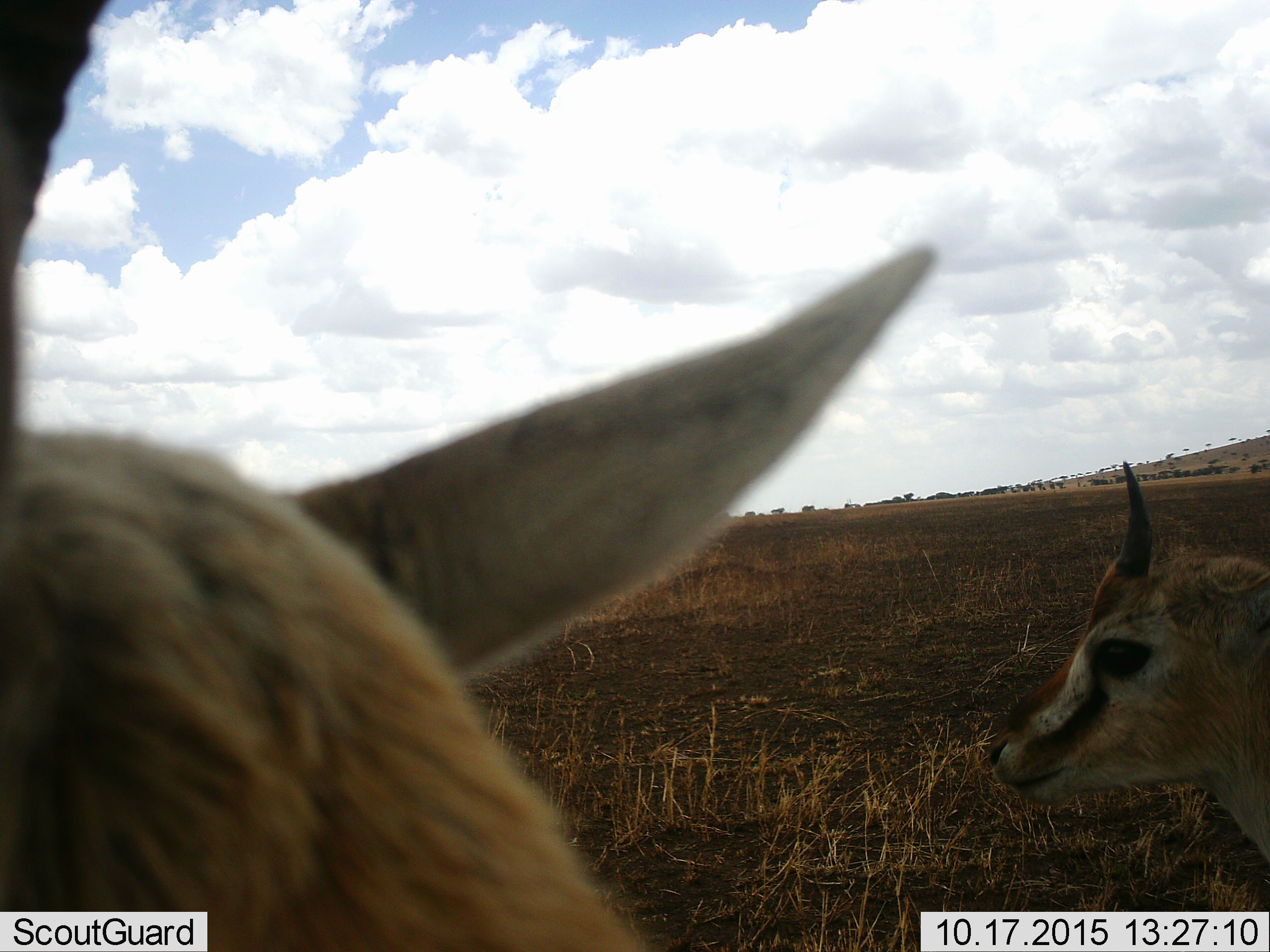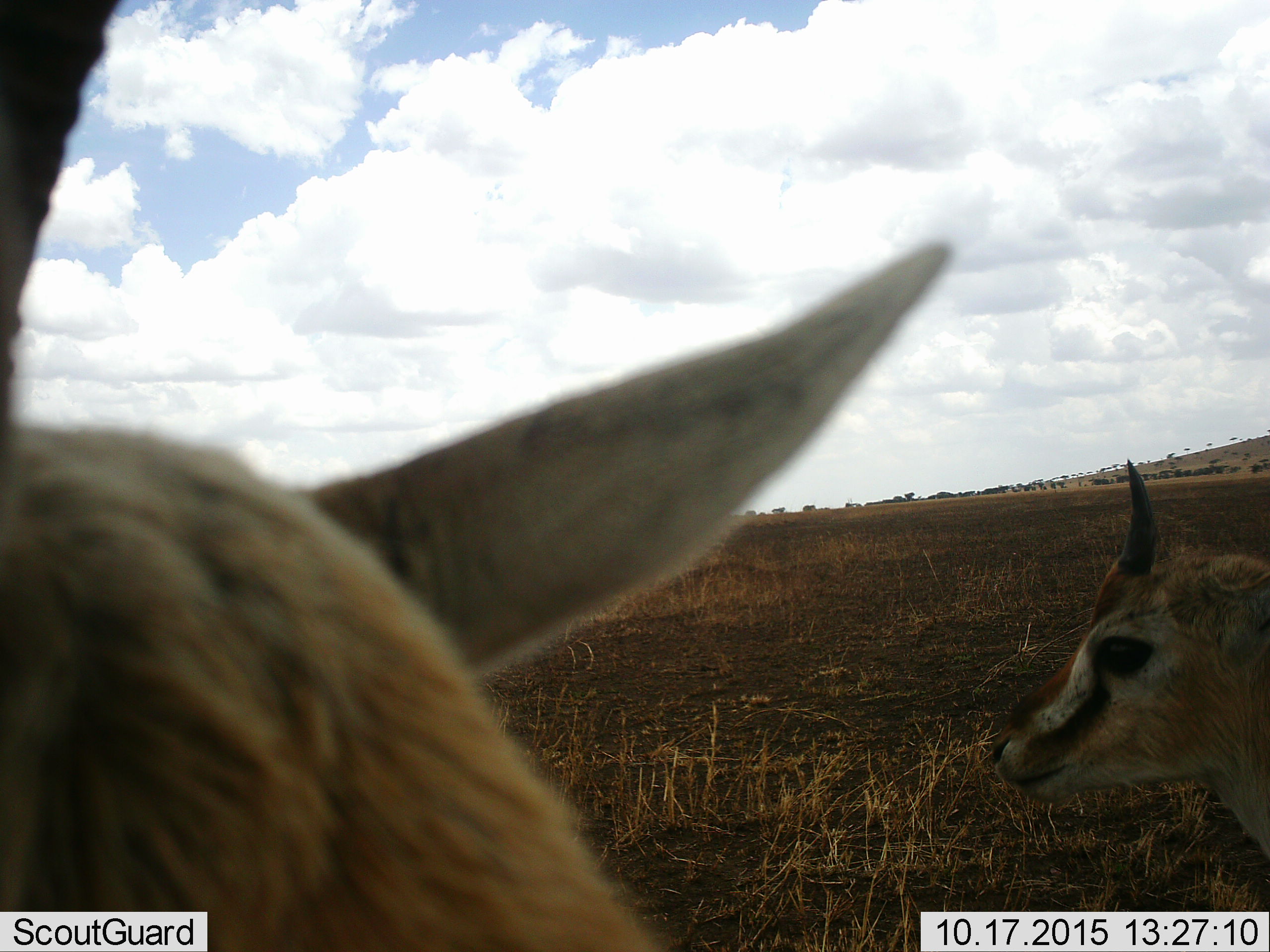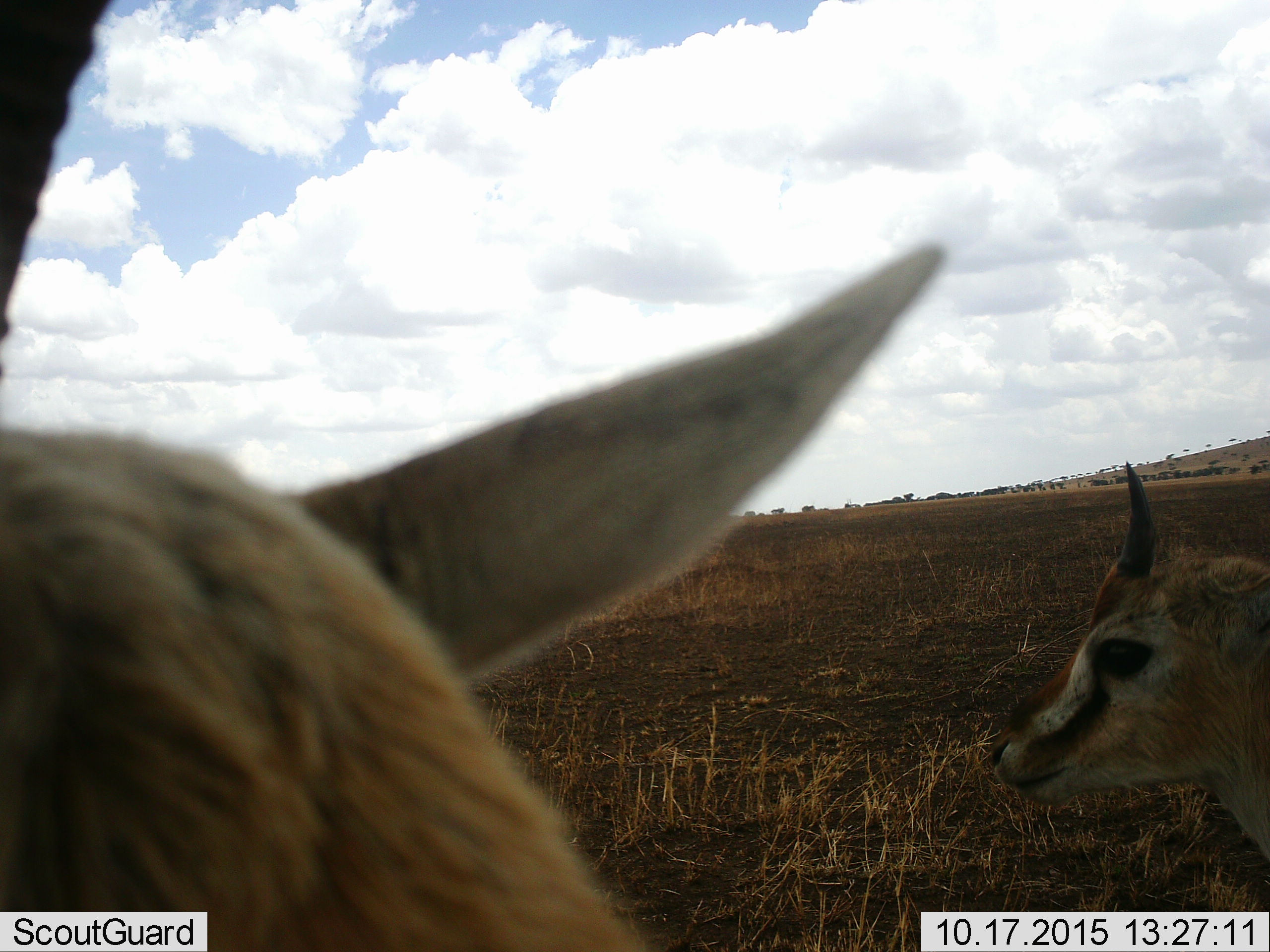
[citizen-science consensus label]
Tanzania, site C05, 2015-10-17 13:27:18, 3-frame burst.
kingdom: Animalia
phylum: Chordata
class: Mammalia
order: Artiodactyla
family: Bovidae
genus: Eudorcas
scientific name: Eudorcas thomsonii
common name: thomson's gazelle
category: gazellethomsons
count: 2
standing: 82%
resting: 0%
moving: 24%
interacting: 0%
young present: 12%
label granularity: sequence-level